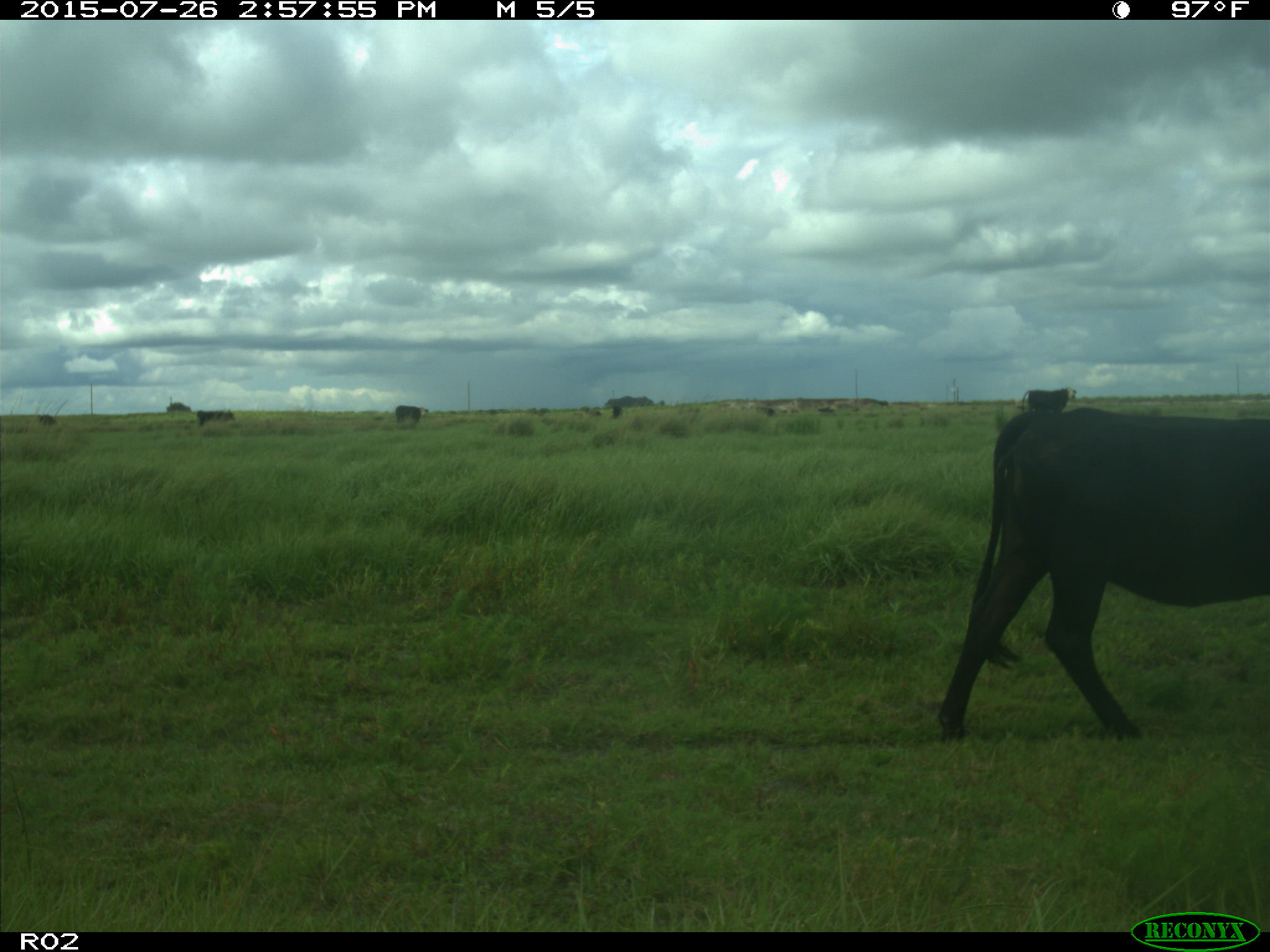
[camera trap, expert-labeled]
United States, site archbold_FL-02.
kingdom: Animalia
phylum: Chordata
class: Mammalia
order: Artiodactyla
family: Bovidae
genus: Bos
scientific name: Bos taurus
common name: domestic cow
Bos taurus (domestic cow).